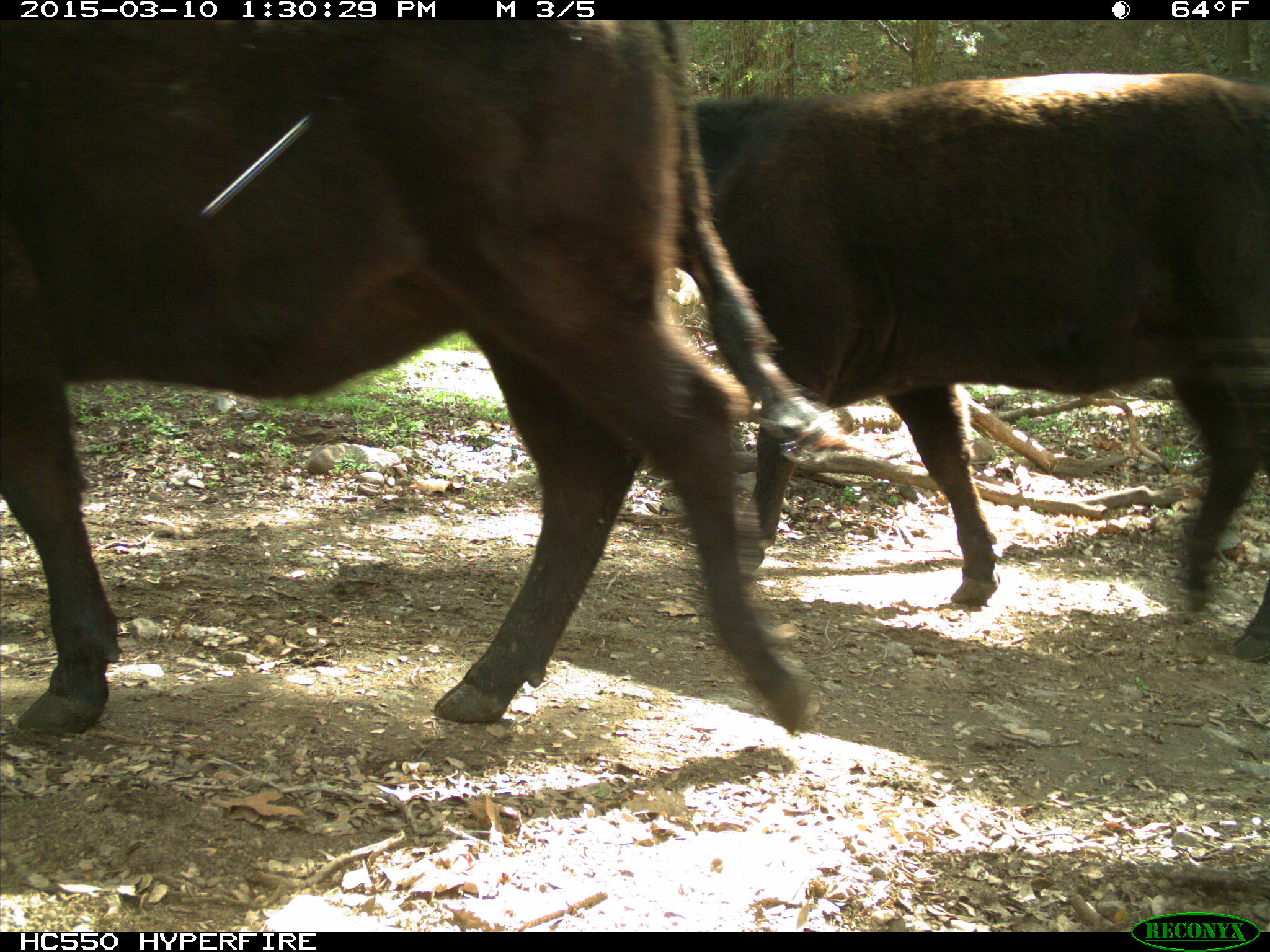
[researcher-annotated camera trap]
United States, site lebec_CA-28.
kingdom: Animalia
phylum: Chordata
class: Mammalia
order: Artiodactyla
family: Bovidae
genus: Bos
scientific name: Bos taurus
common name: domestic cow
Bos taurus (domestic cow).